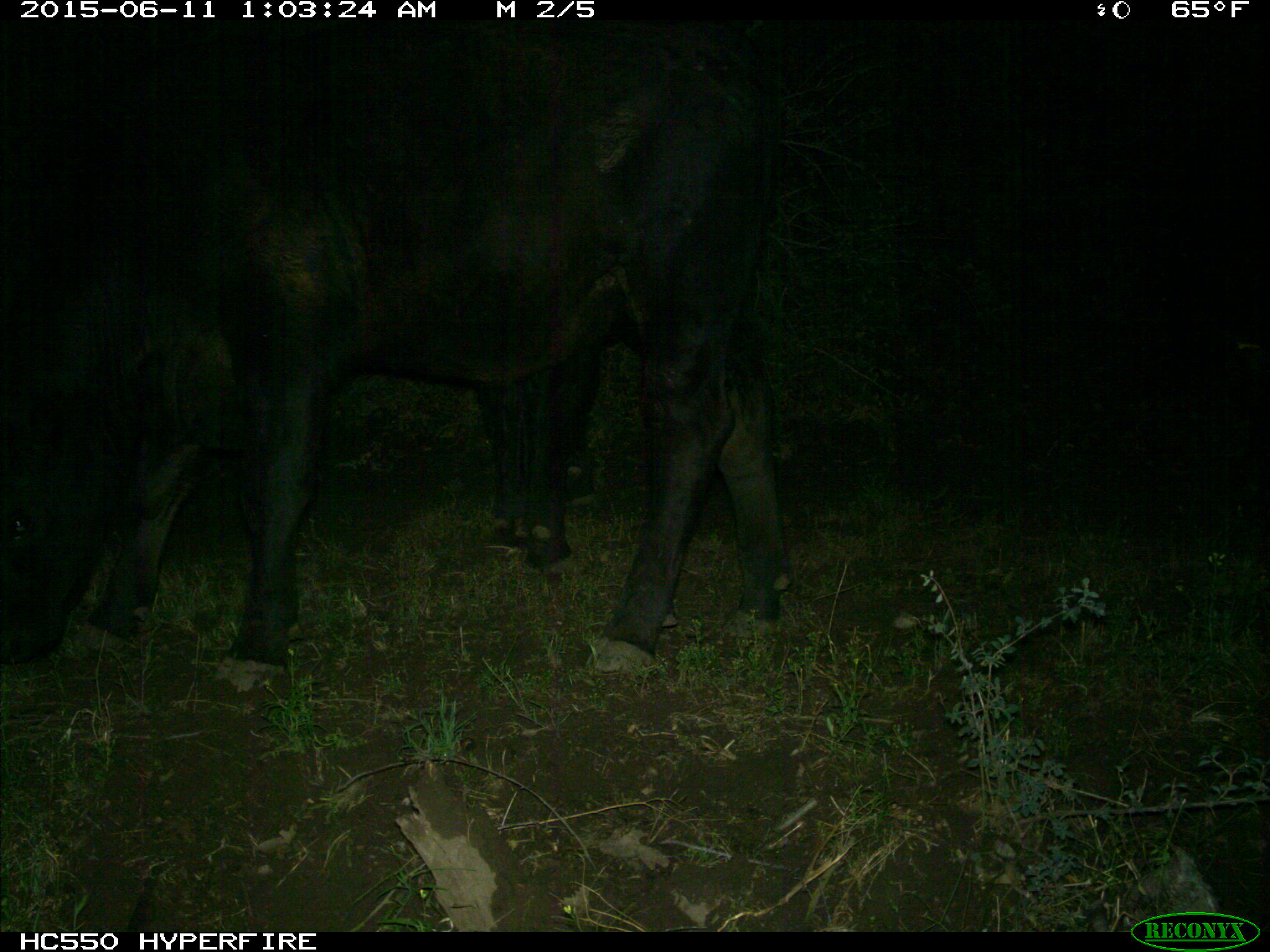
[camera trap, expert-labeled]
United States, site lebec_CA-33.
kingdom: Animalia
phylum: Chordata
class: Mammalia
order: Artiodactyla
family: Bovidae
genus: Bos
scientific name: Bos taurus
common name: domestic cow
Bos taurus (domestic cow).